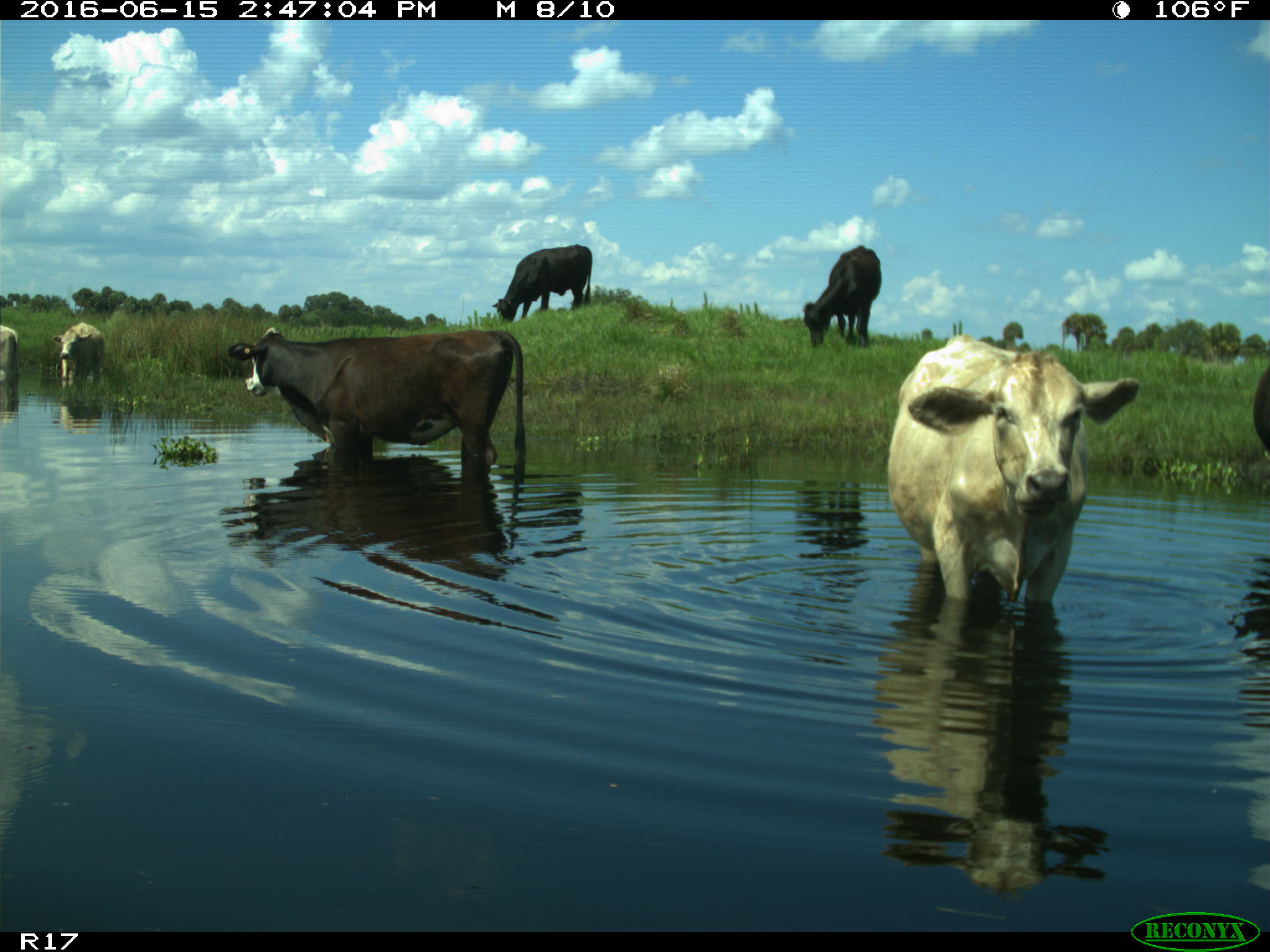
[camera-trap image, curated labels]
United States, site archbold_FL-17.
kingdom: Animalia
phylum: Chordata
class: Mammalia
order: Artiodactyla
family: Bovidae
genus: Bos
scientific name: Bos taurus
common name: domestic cow